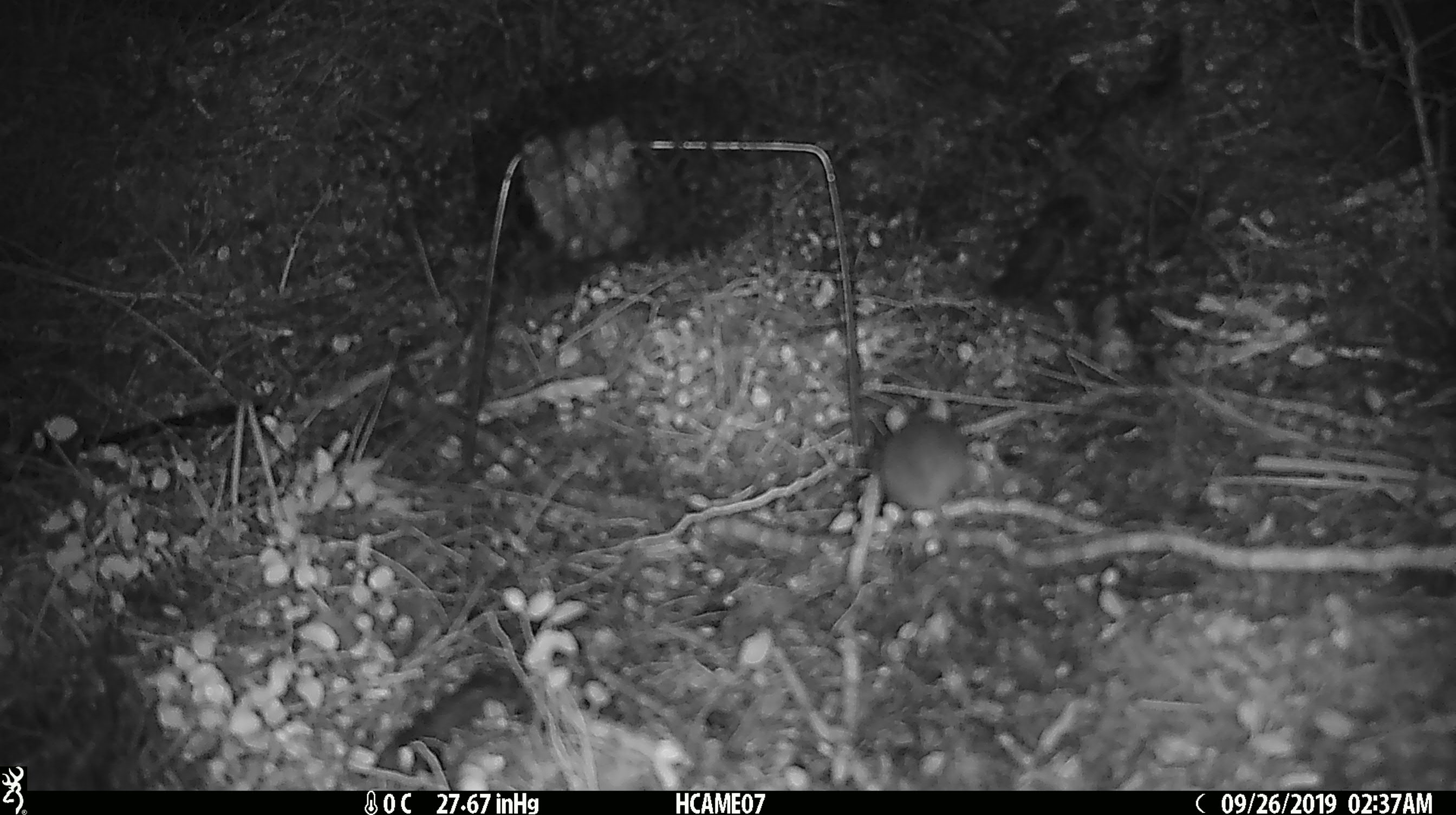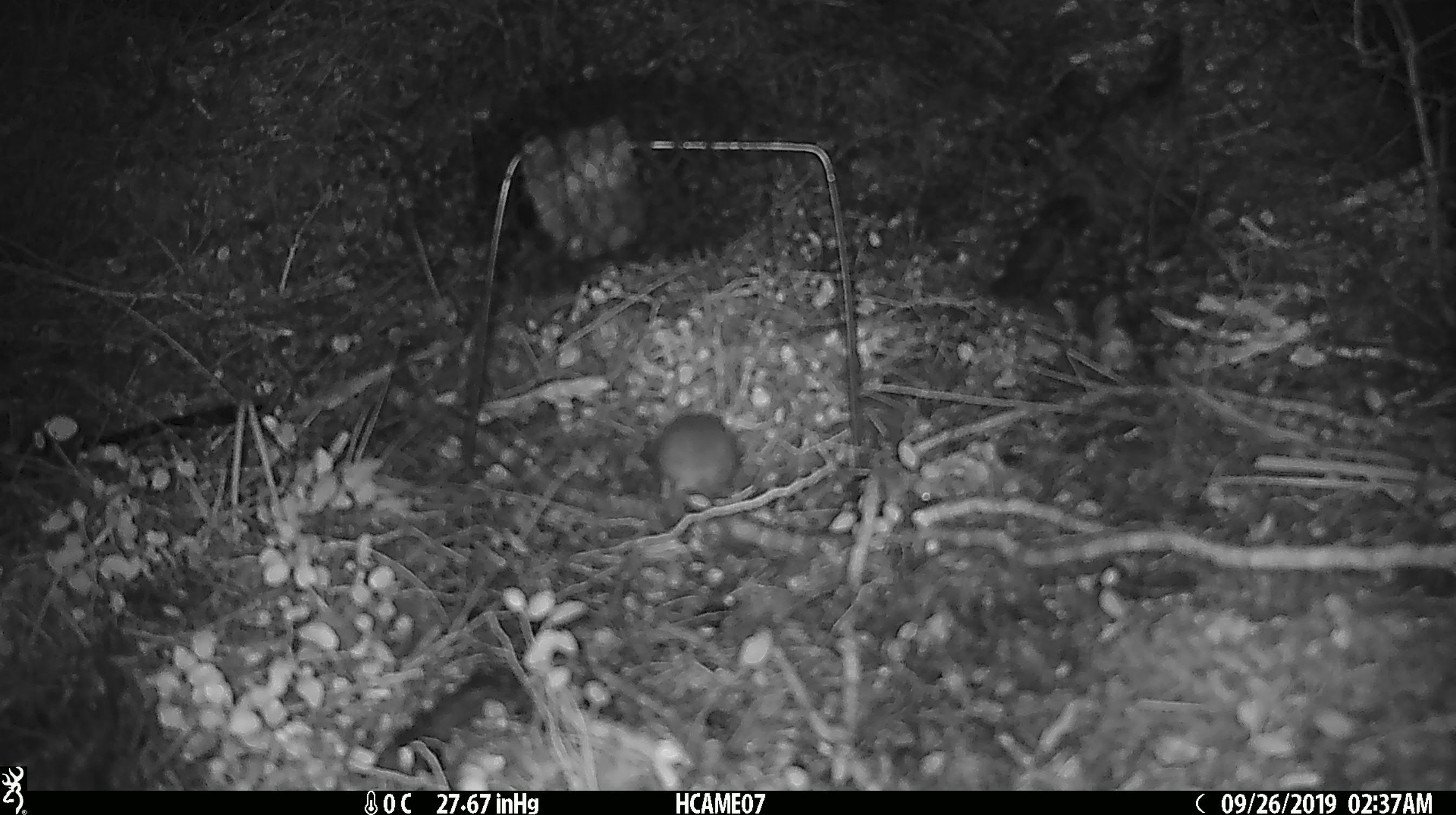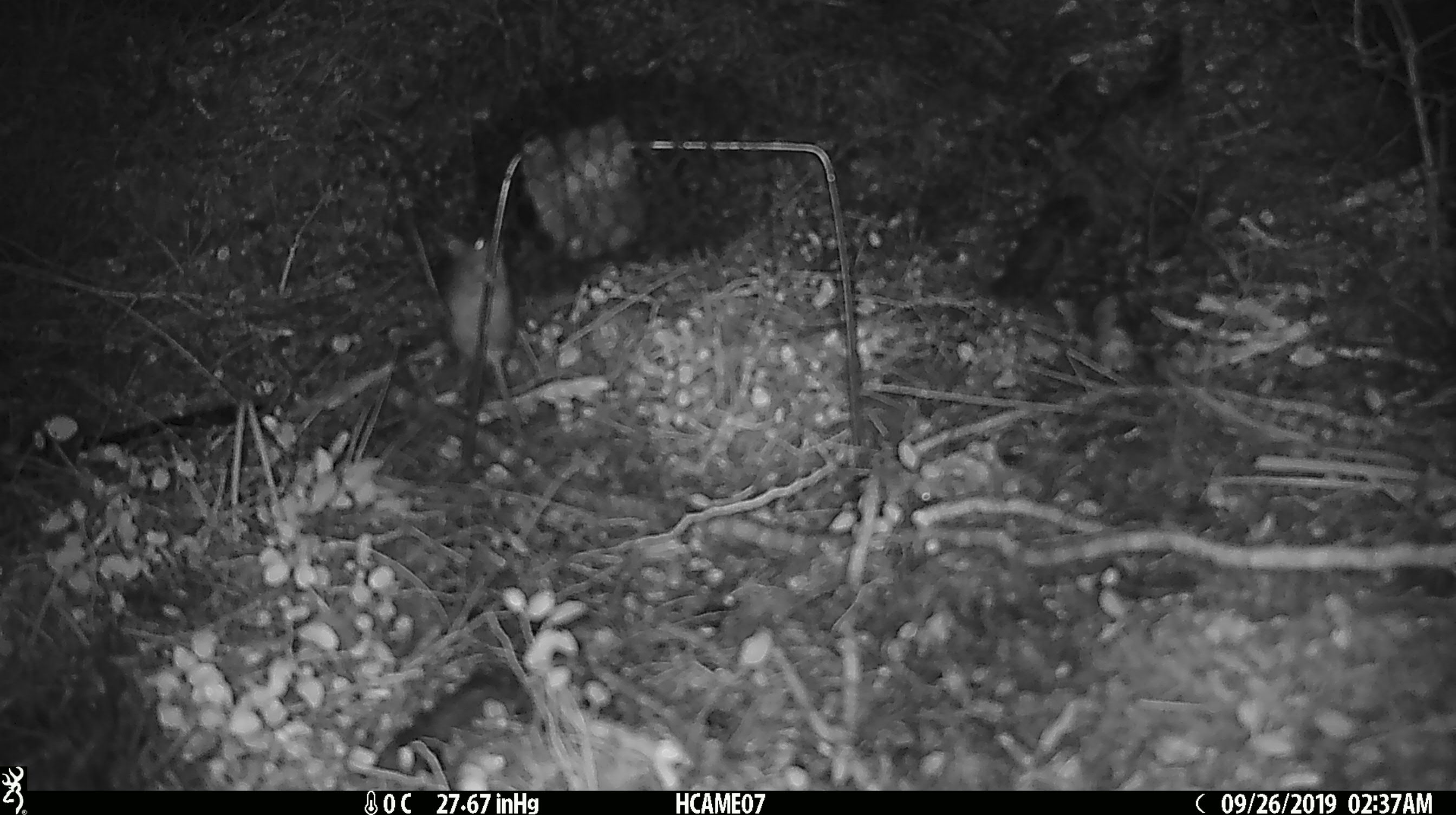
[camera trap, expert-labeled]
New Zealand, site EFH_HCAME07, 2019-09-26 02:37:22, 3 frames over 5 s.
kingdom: Animalia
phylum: Chordata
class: Mammalia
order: Rodentia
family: Muridae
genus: Mus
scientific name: Mus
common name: mouse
Mouse (Mus).